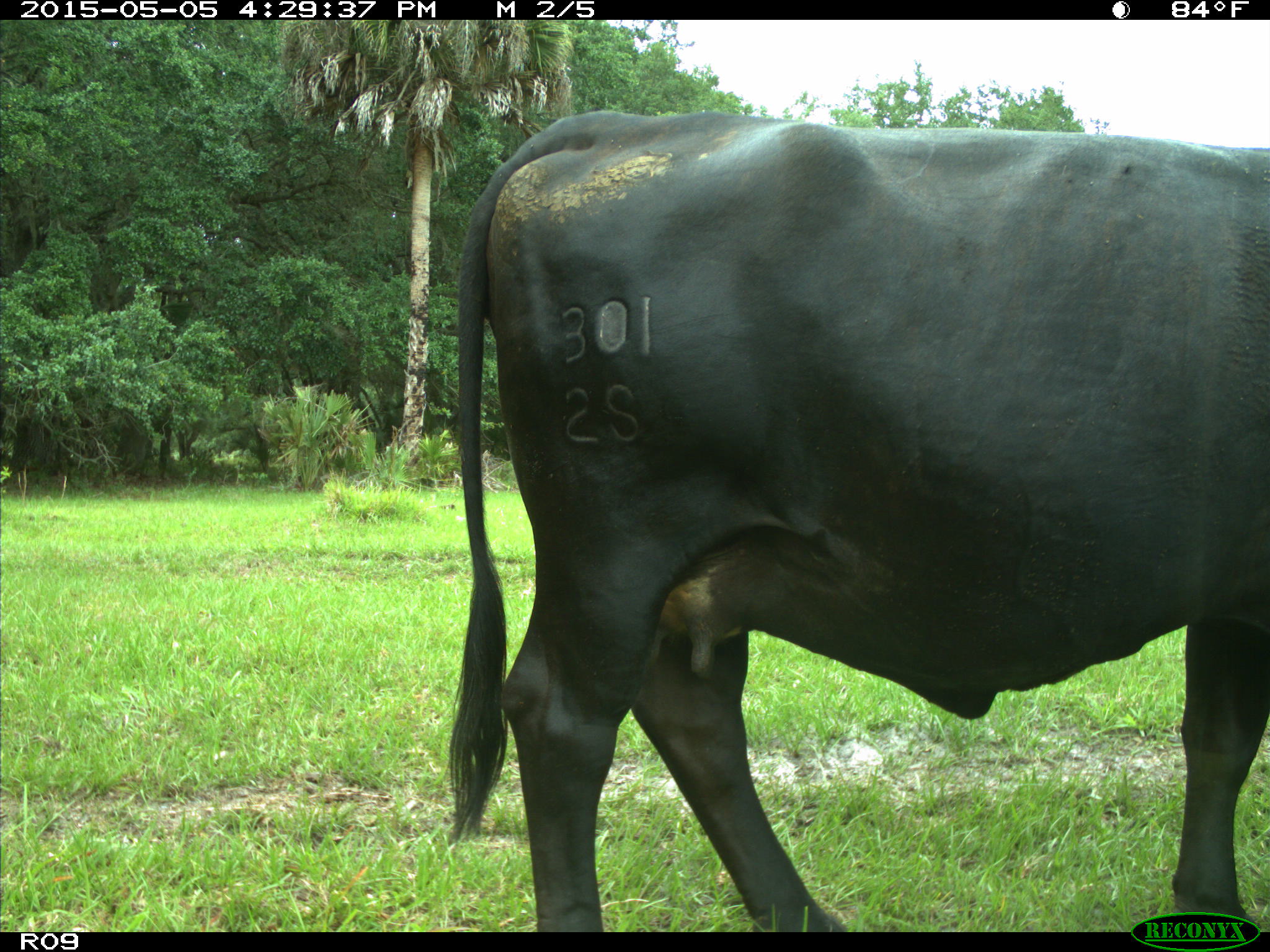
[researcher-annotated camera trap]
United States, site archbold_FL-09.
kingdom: Animalia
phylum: Chordata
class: Mammalia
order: Artiodactyla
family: Bovidae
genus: Bos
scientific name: Bos taurus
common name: domestic cow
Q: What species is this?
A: Bos taurus (domestic cow).